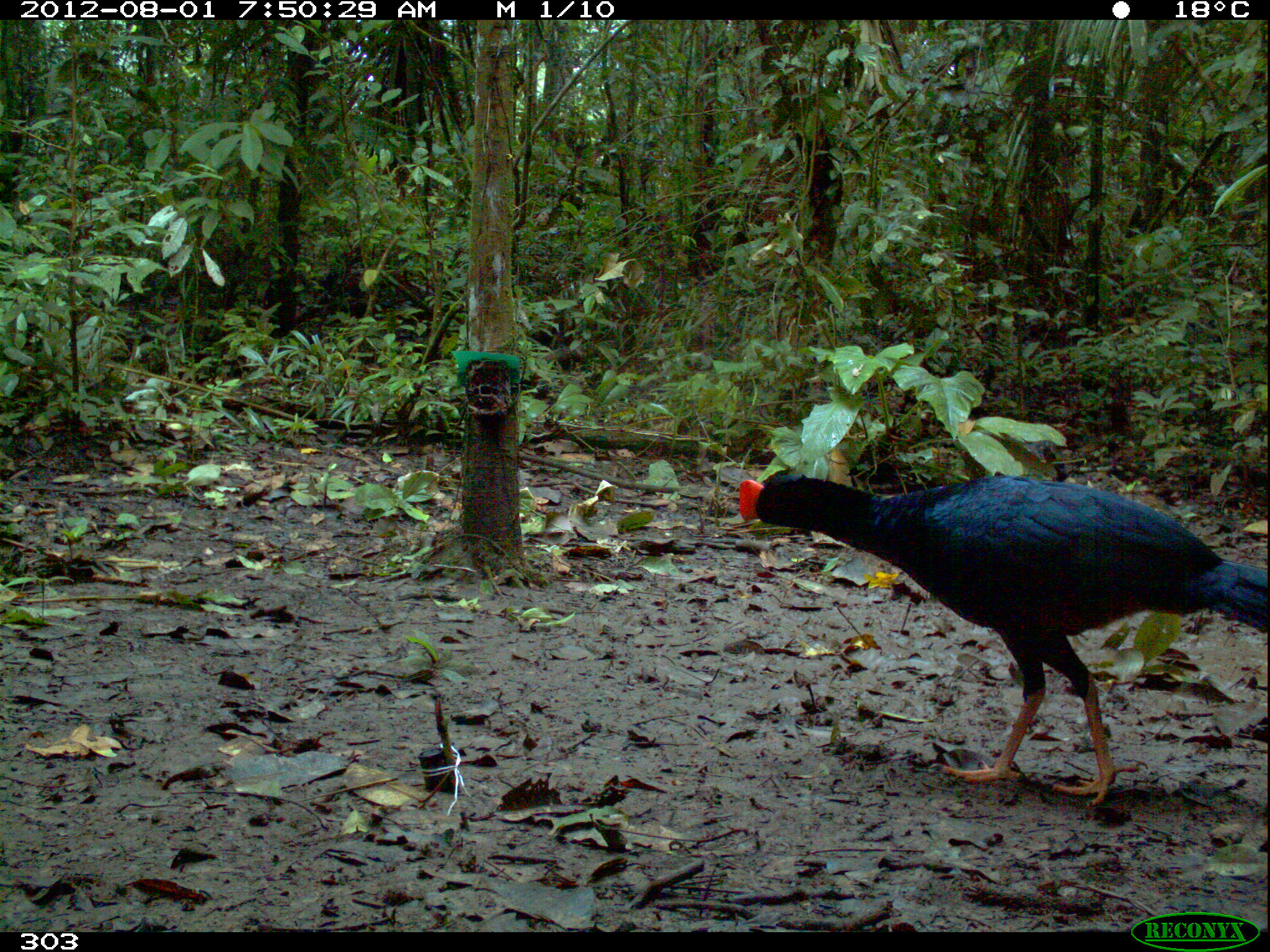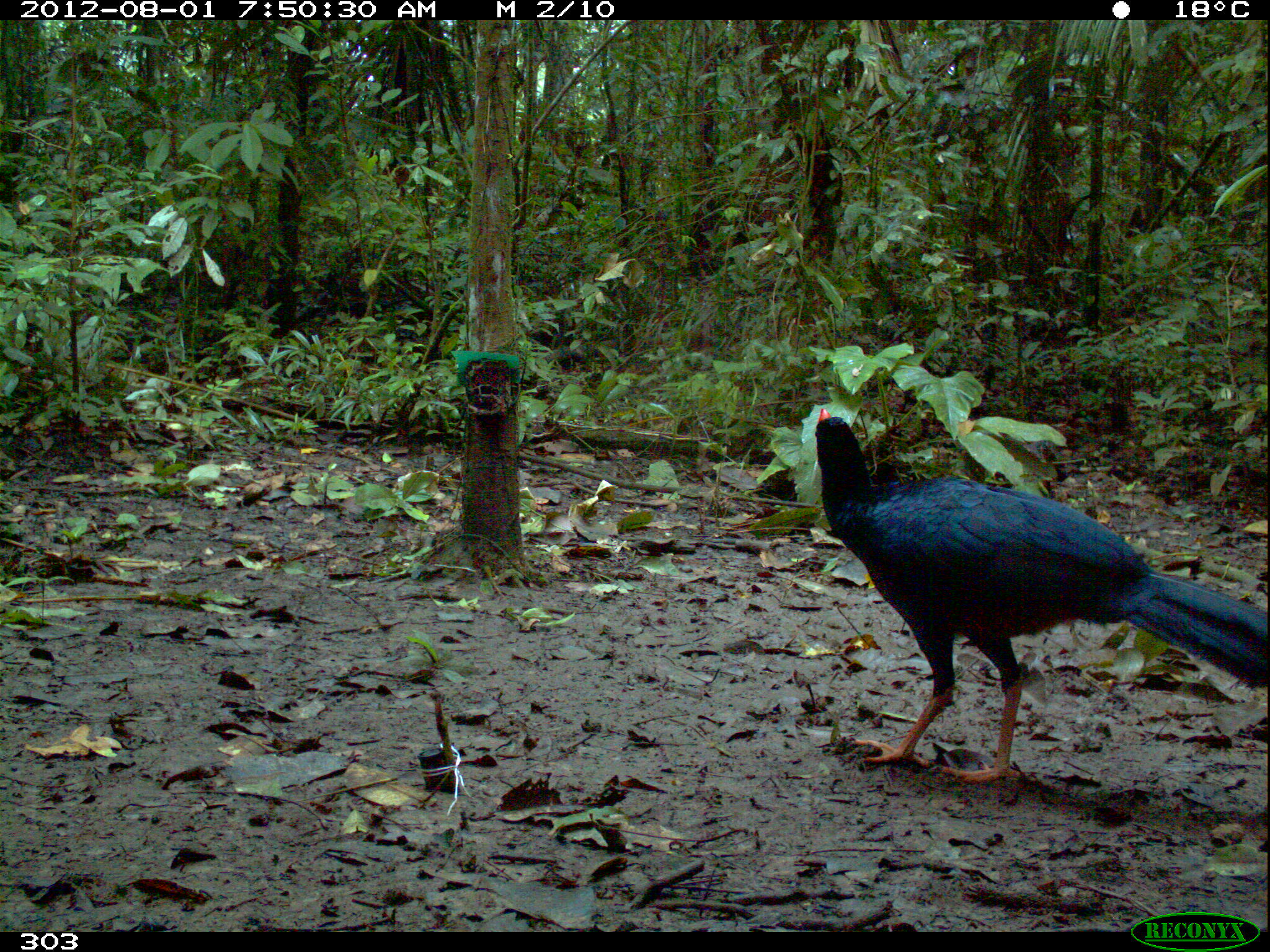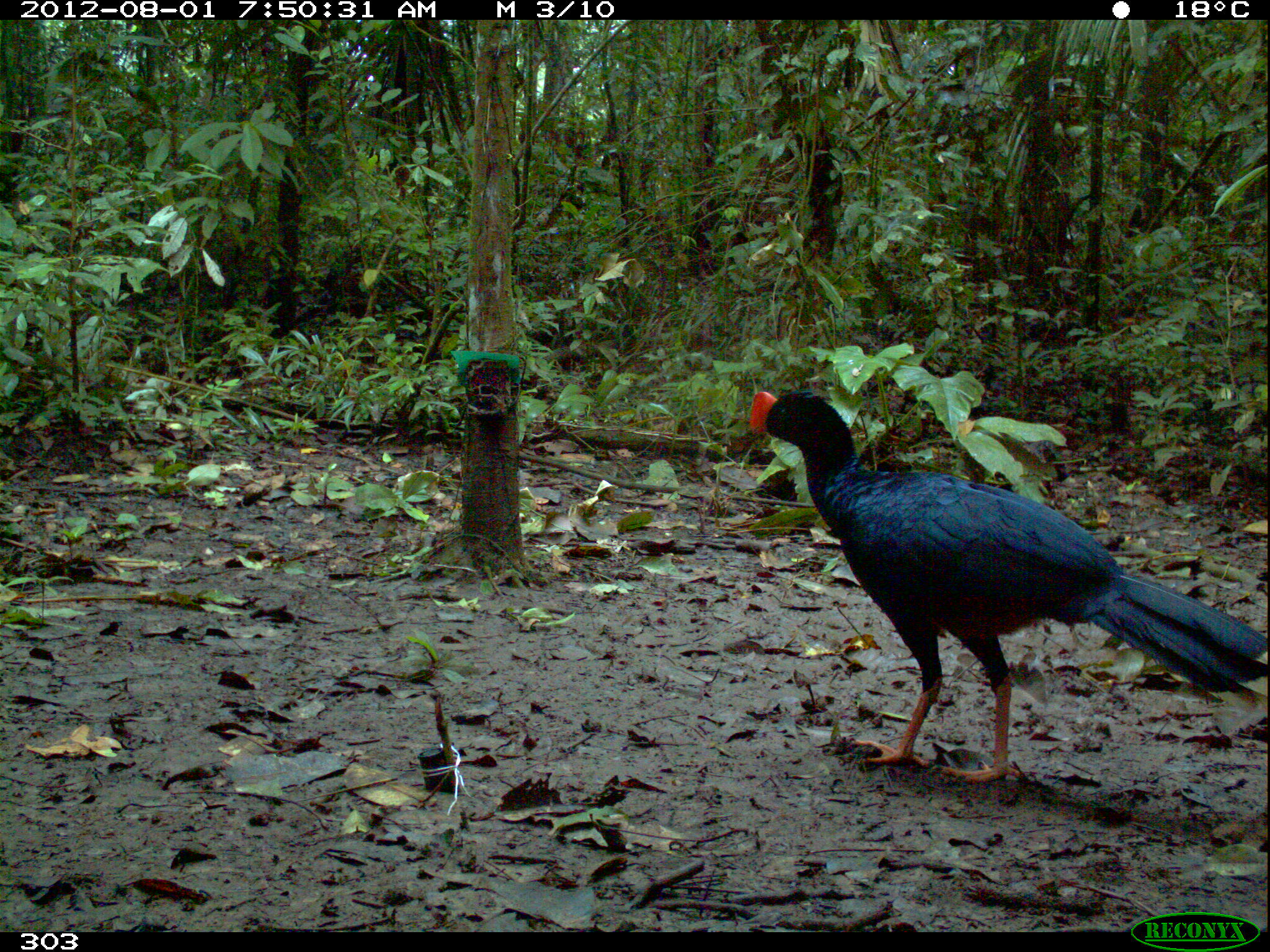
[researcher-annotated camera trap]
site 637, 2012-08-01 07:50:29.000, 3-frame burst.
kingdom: Animalia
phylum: Chordata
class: Aves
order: Galliformes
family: Cracidae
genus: Mitu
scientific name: Mitu tuberosum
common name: razor-billed curassow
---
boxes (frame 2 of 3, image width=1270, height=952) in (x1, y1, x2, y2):
mitu tuberosum: (813, 403, 1270, 784)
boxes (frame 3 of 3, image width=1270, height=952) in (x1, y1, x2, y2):
mitu tuberosum: (742, 388, 1268, 783)